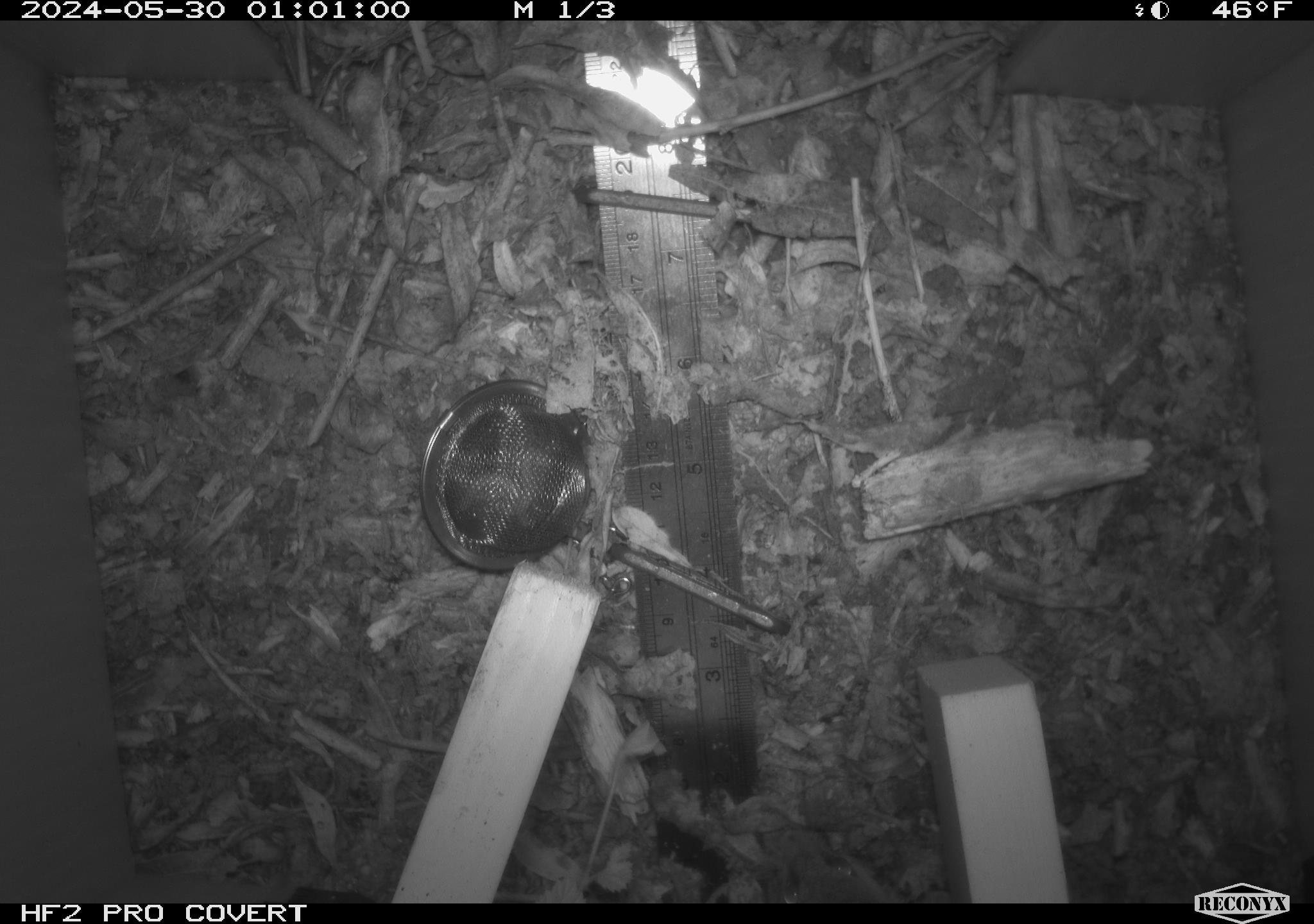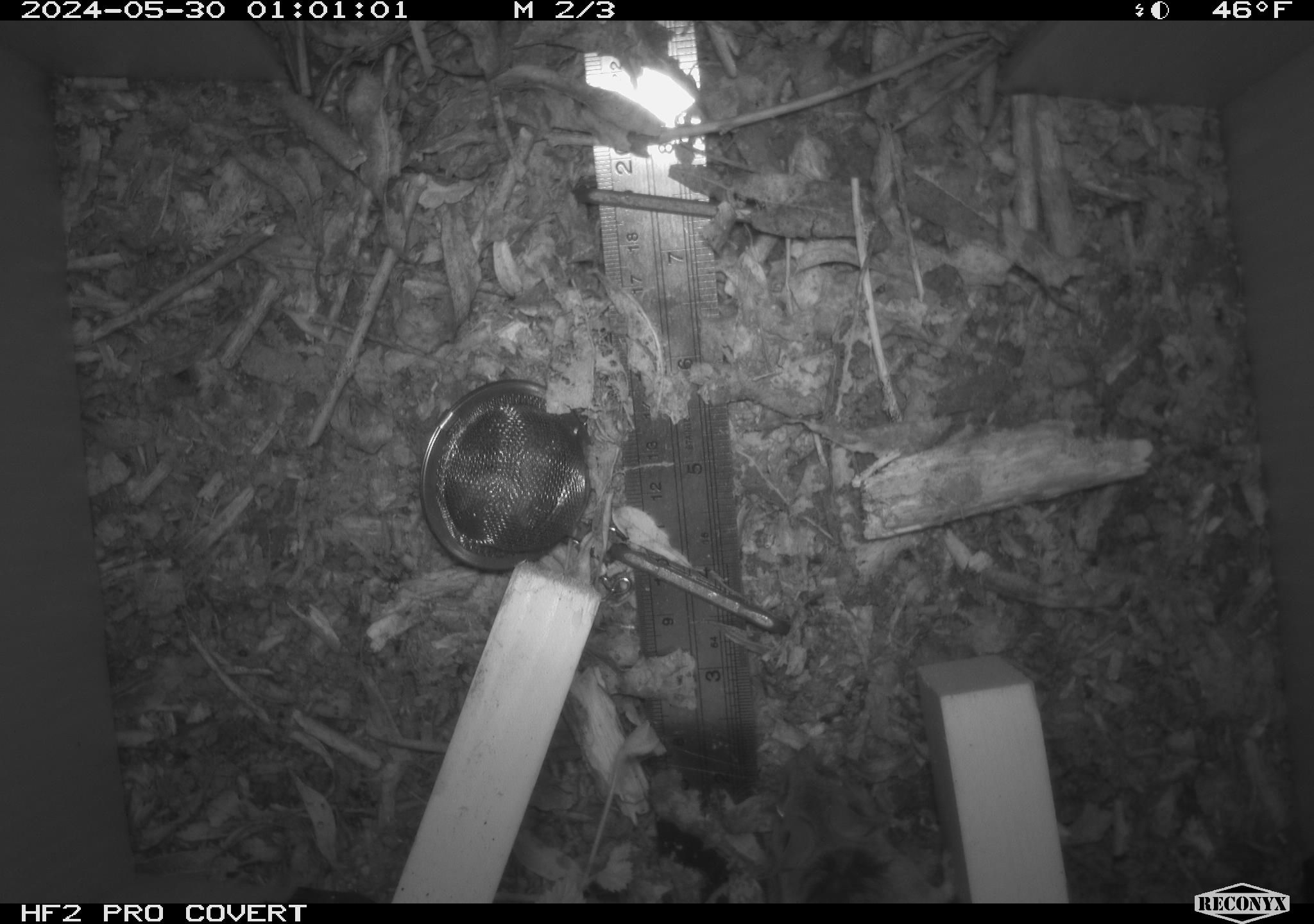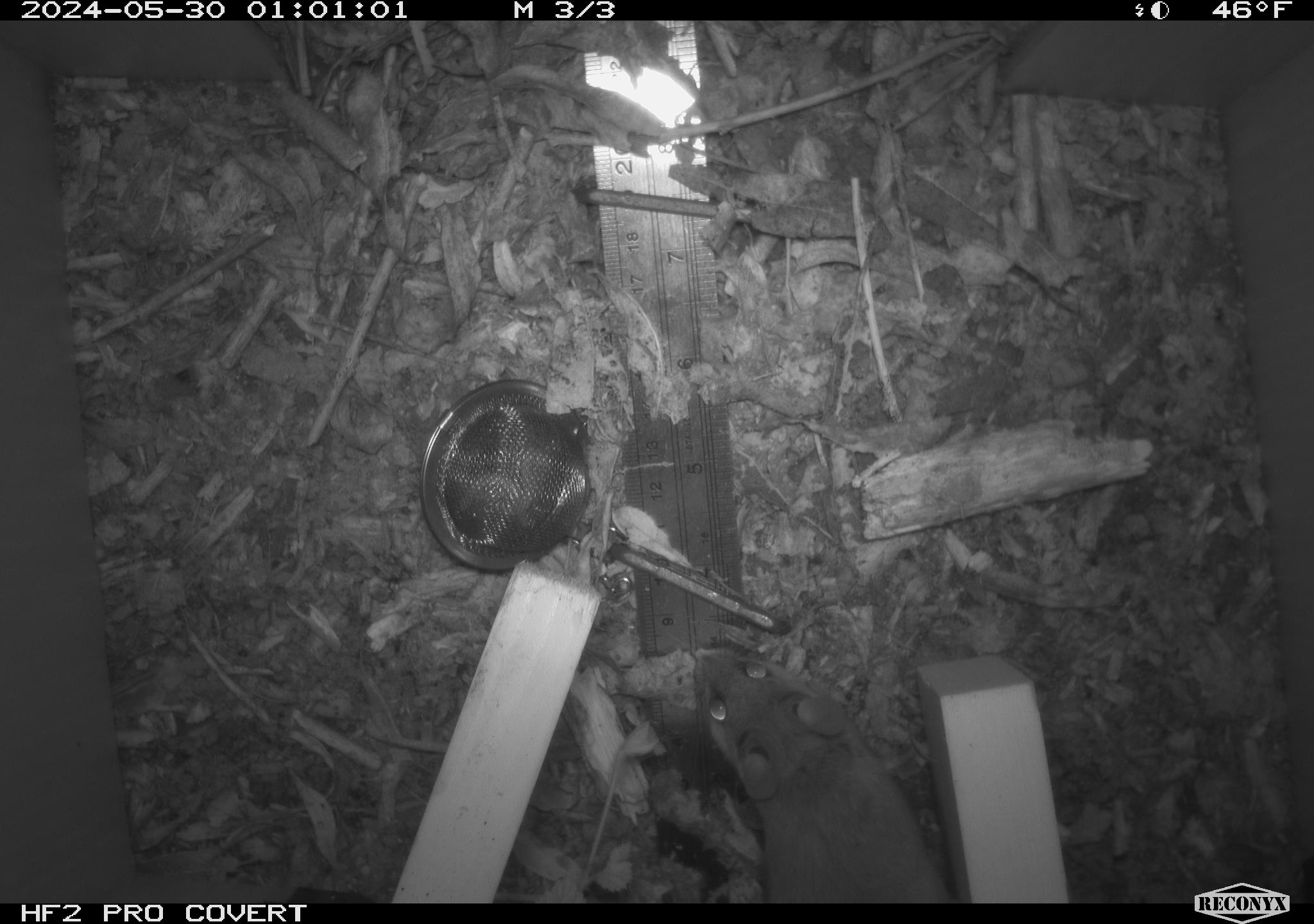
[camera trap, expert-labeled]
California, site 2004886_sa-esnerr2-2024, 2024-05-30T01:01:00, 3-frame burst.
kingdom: Animalia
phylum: Chordata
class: Mammalia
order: Rodentia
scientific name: Rodentia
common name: rodent